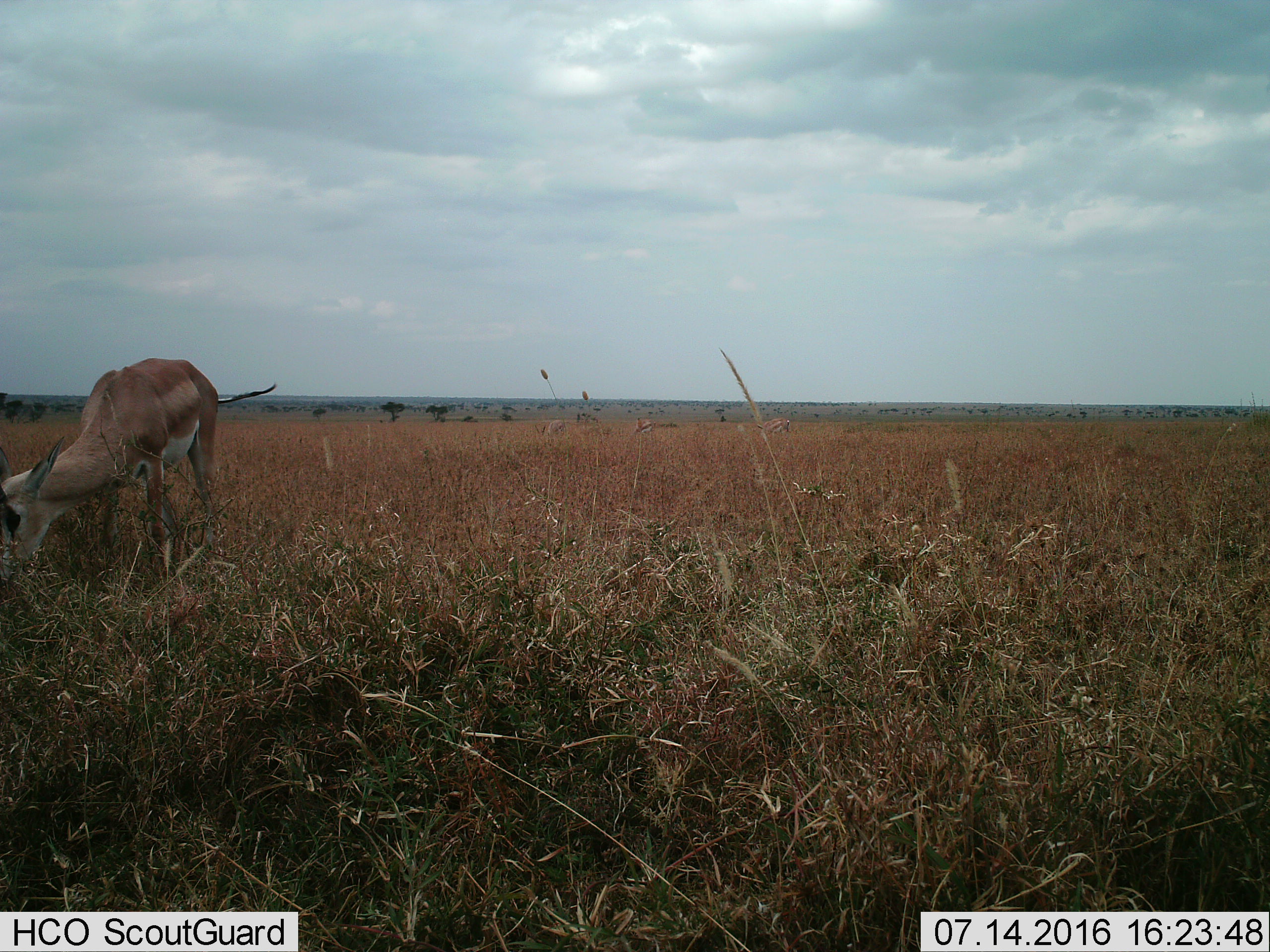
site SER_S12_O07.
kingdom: Animalia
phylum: Chordata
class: Mammalia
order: Artiodactyla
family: Bovidae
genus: Nanger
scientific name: Nanger granti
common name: grant's gazelle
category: gazellegrants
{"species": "gazellegrants (grant's gazelle) (Nanger granti)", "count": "1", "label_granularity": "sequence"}